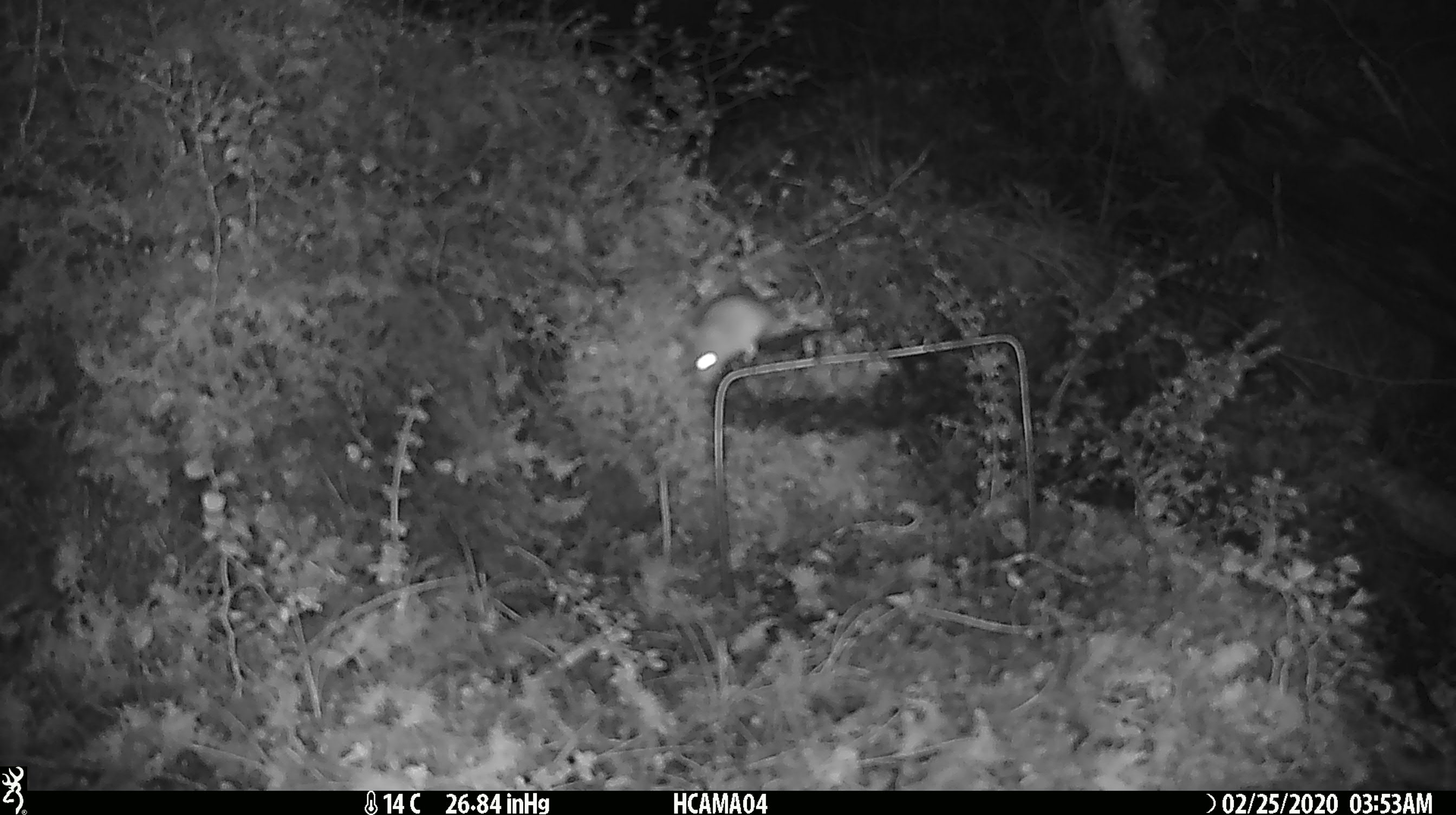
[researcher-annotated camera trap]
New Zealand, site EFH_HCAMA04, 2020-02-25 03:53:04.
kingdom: Animalia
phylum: Chordata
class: Mammalia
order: Rodentia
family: Muridae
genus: Mus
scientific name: Mus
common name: mouse